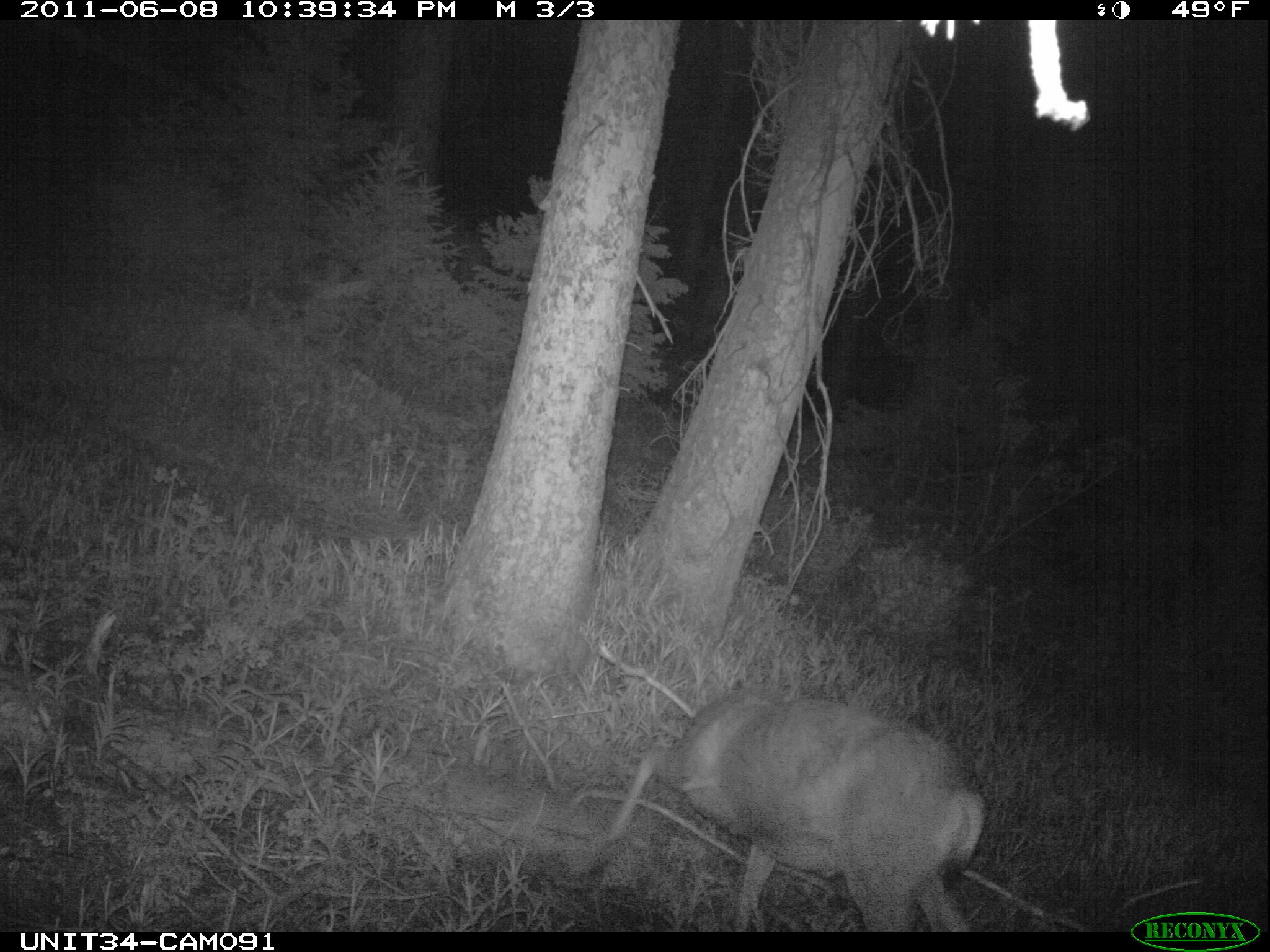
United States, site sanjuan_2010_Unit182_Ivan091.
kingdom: Animalia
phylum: Chordata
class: Mammalia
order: Artiodactyla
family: Cervidae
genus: Odocoileus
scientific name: Odocoileus hemionus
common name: mule deer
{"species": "Odocoileus hemionus (mule deer)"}